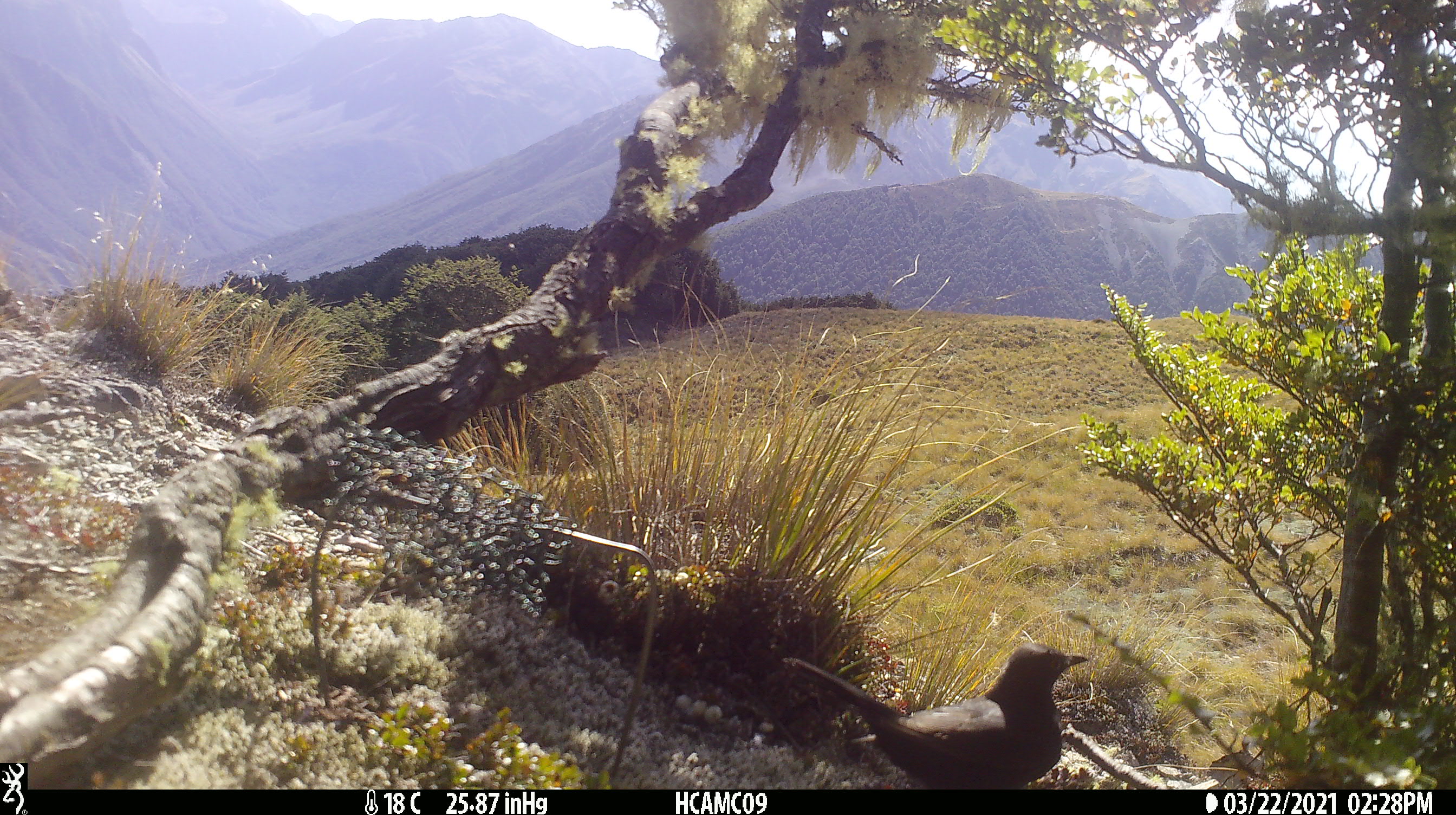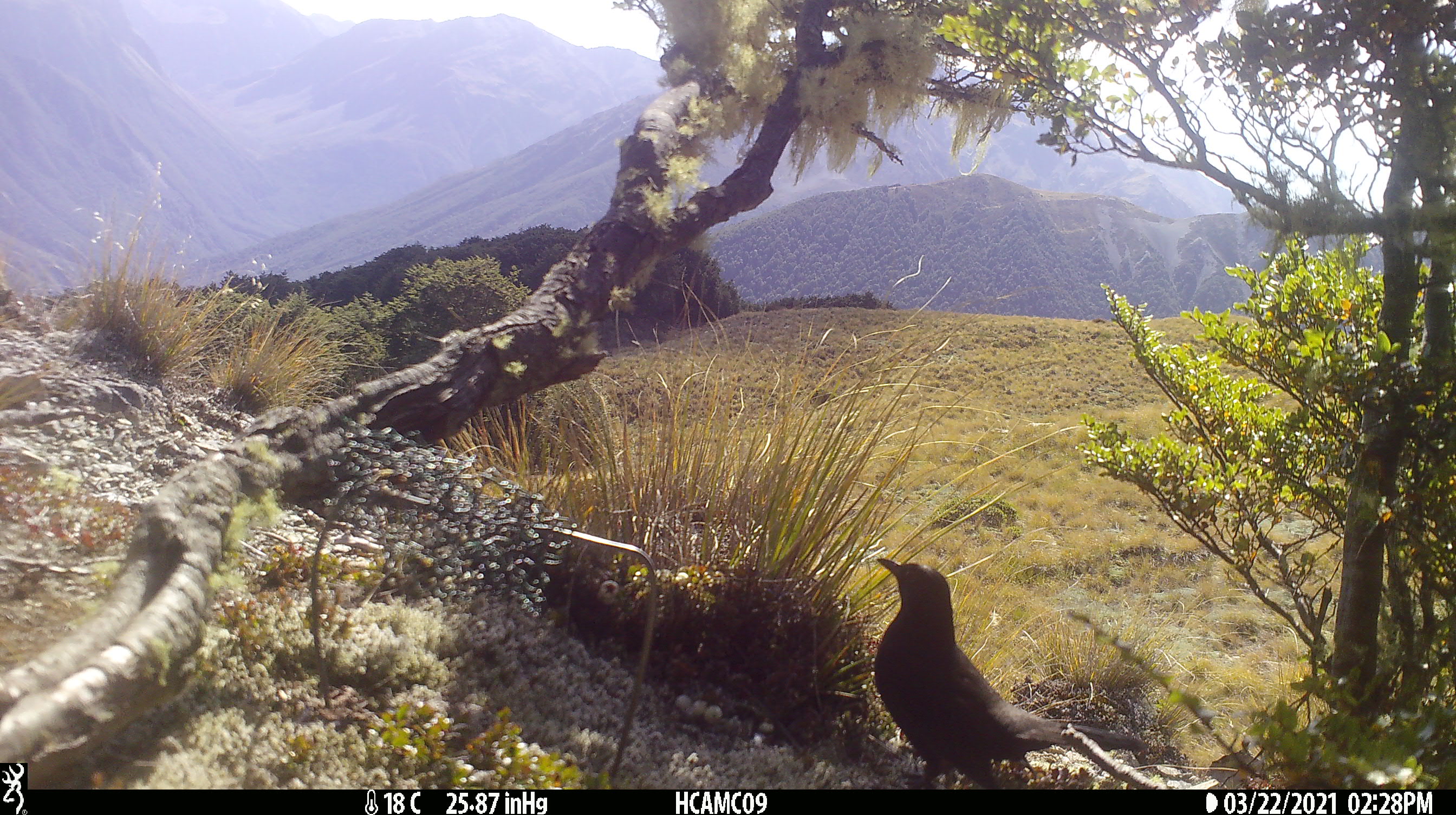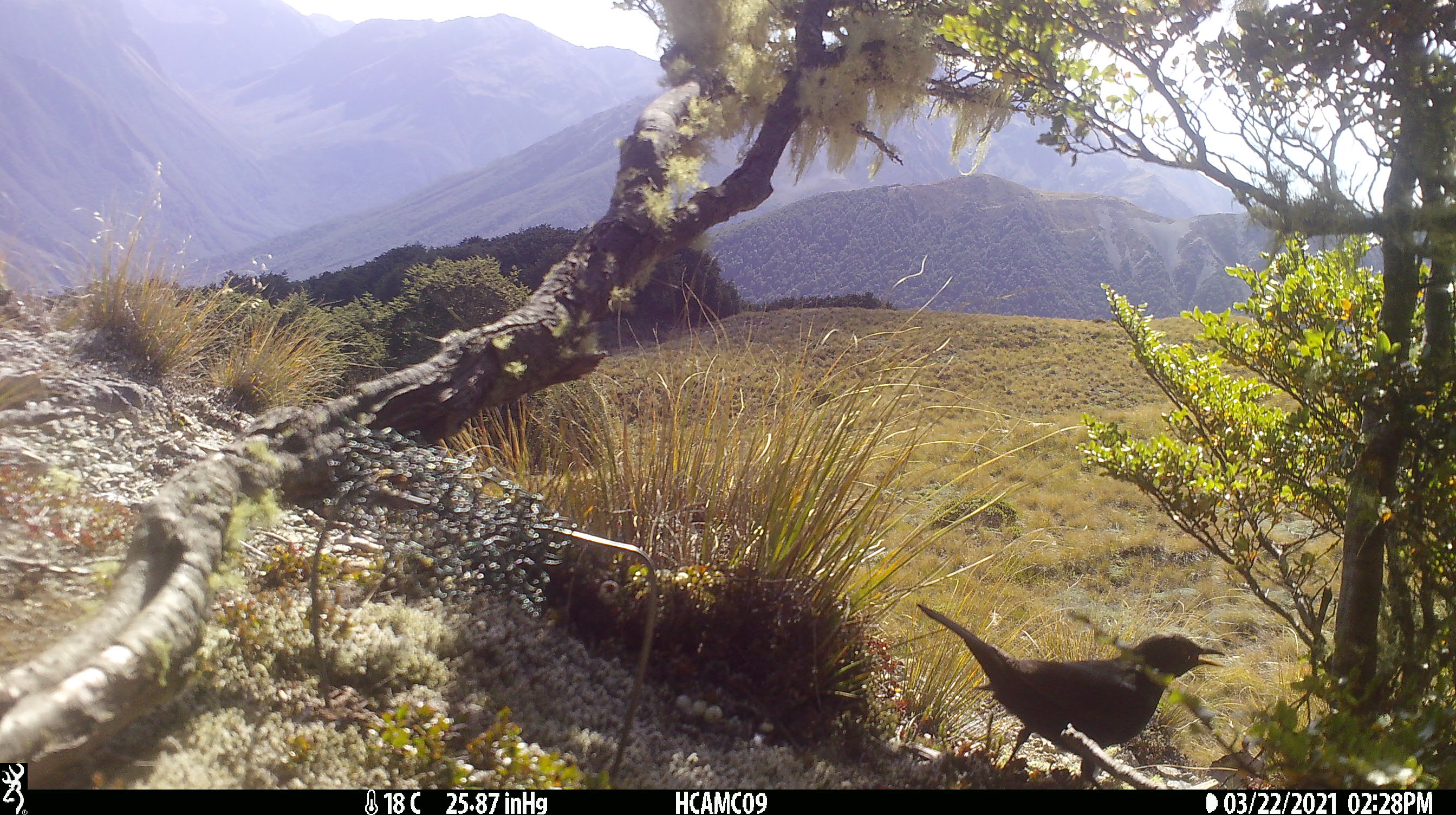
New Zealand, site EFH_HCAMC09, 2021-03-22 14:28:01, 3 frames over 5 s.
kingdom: Animalia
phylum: Chordata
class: Aves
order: Passeriformes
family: Turdidae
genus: Turdus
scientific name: Turdus merula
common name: eurasian blackbird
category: blackbird